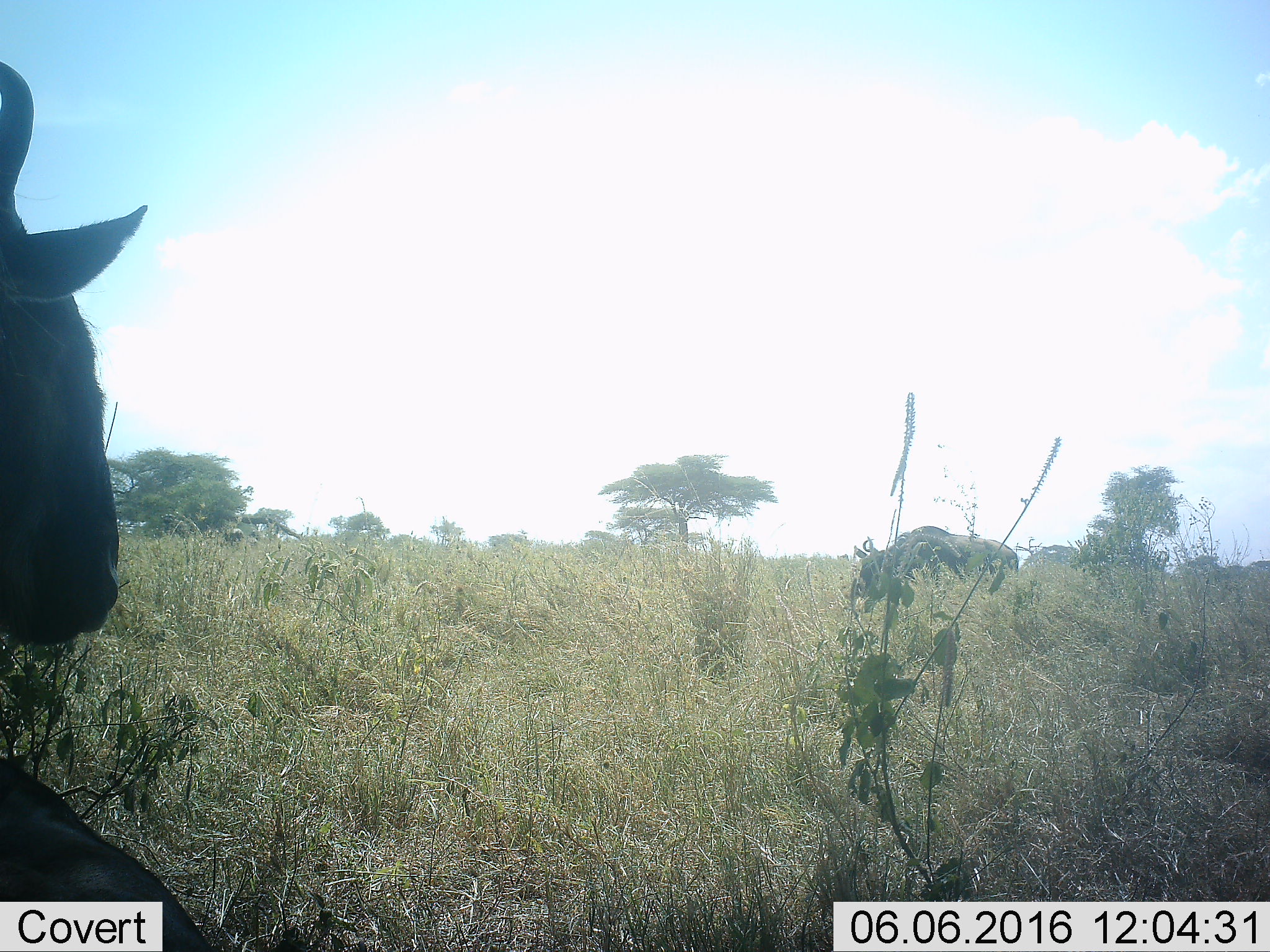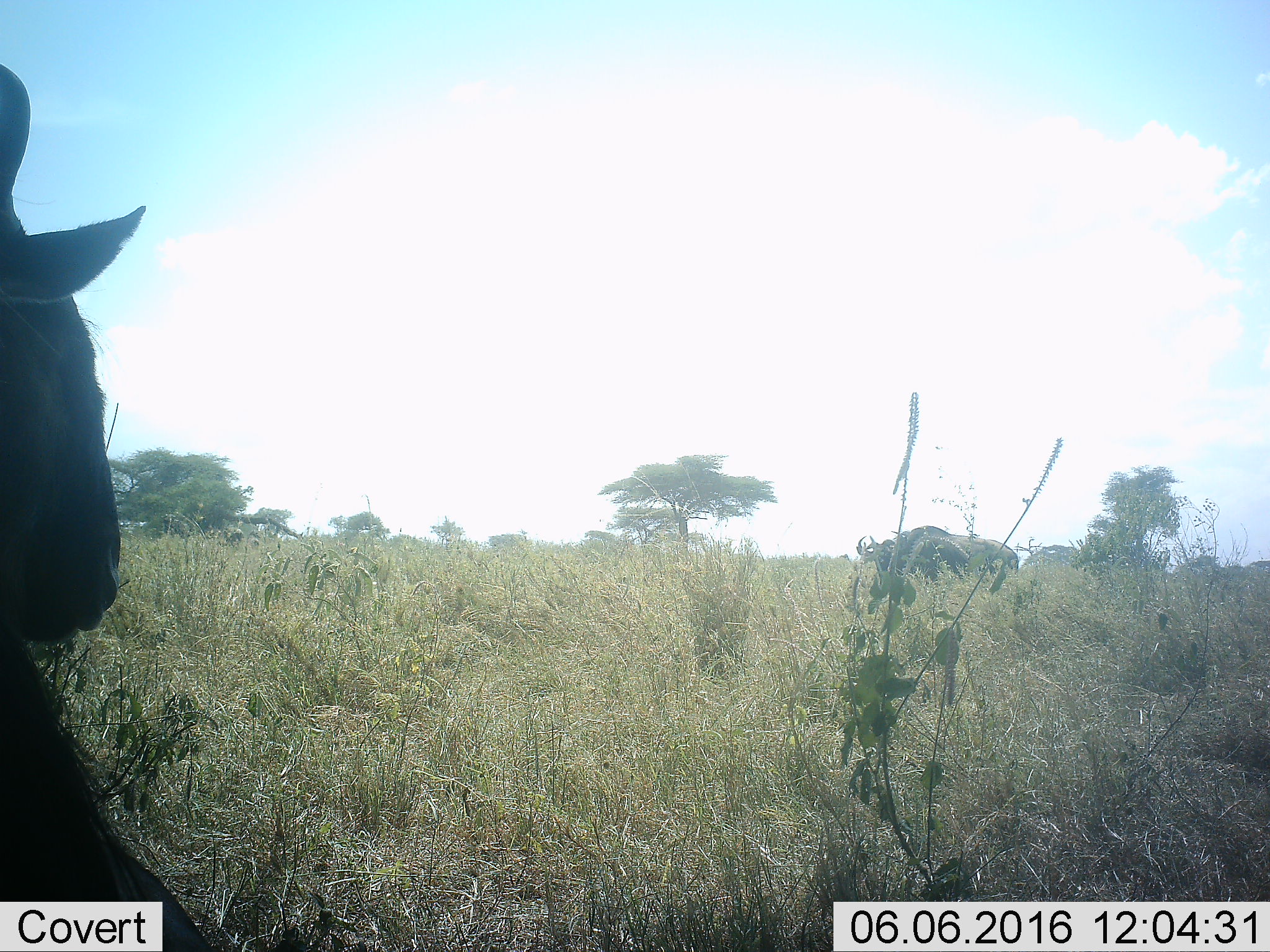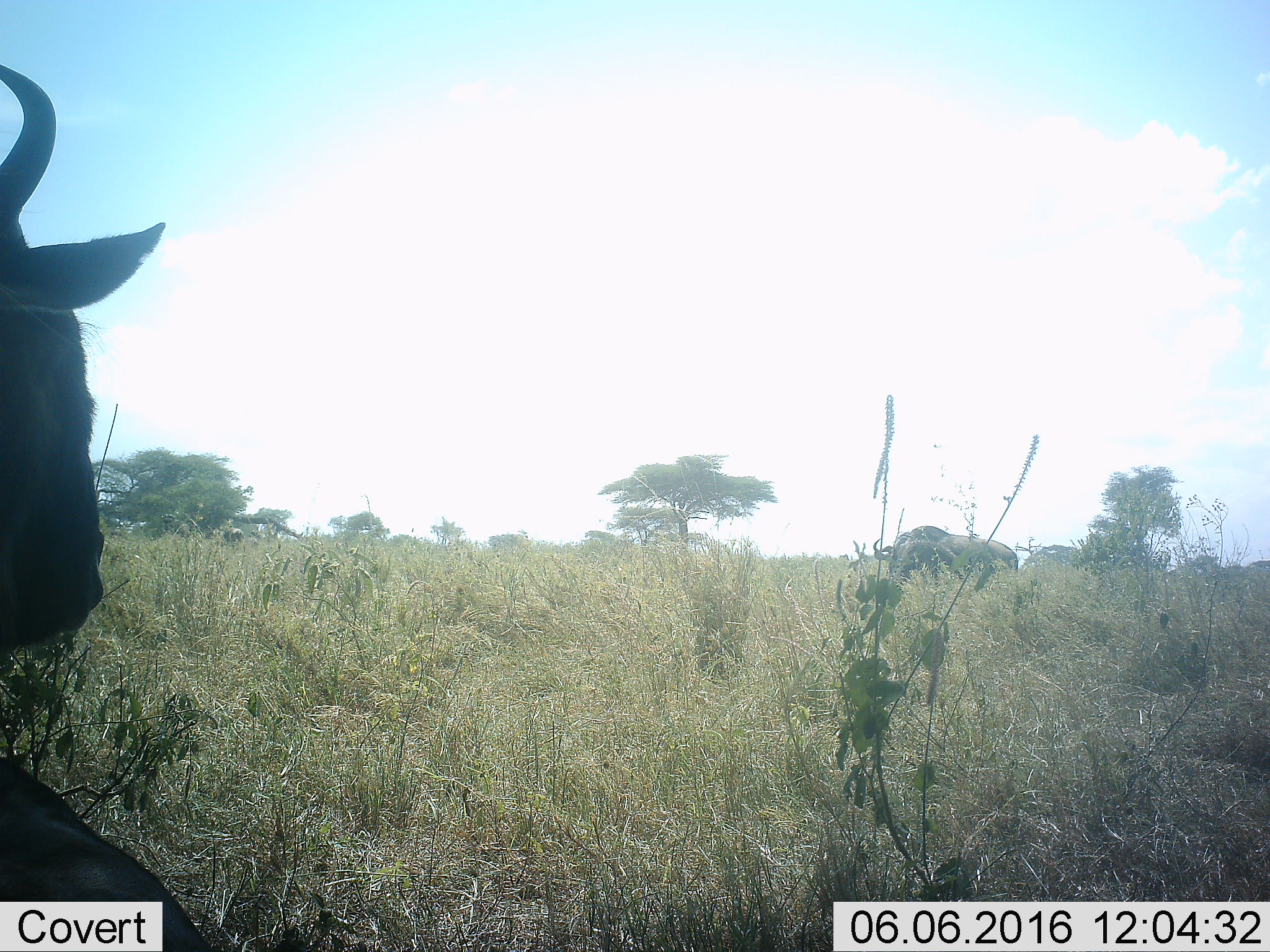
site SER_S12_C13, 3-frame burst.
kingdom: Animalia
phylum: Chordata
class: Mammalia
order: Artiodactyla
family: Bovidae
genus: Connochaetes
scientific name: Connochaetes taurinus taurinus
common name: blue wildebeest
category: wildebeestblue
Wildebeestblue (blue wildebeest) (Connochaetes taurinus taurinus), count 3. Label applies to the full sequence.